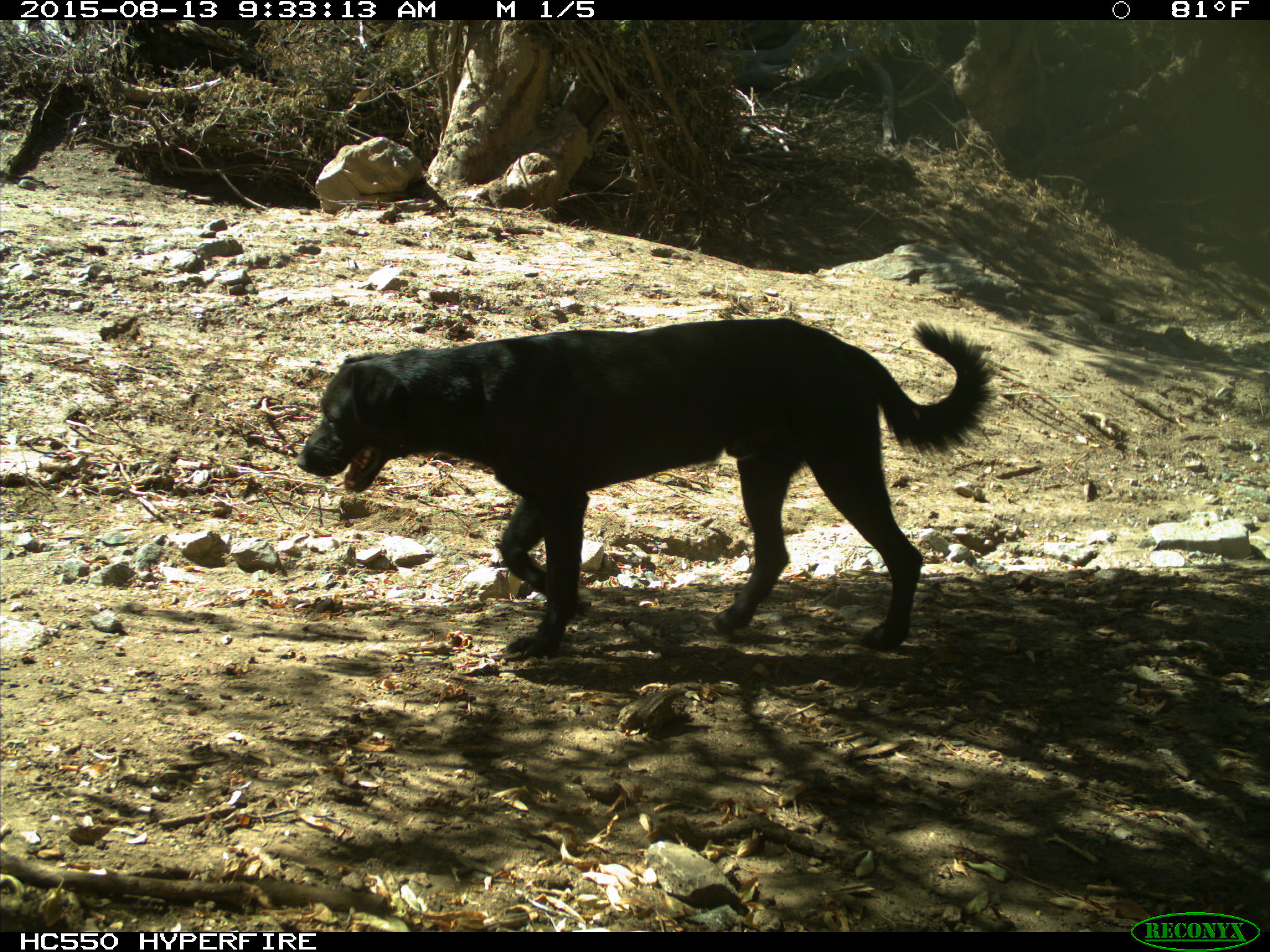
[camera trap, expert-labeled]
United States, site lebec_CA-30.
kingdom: Animalia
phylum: Chordata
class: Mammalia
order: Carnivora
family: Canidae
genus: Canis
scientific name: Canis familiaris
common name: domestic dog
Canis familiaris (domestic dog).